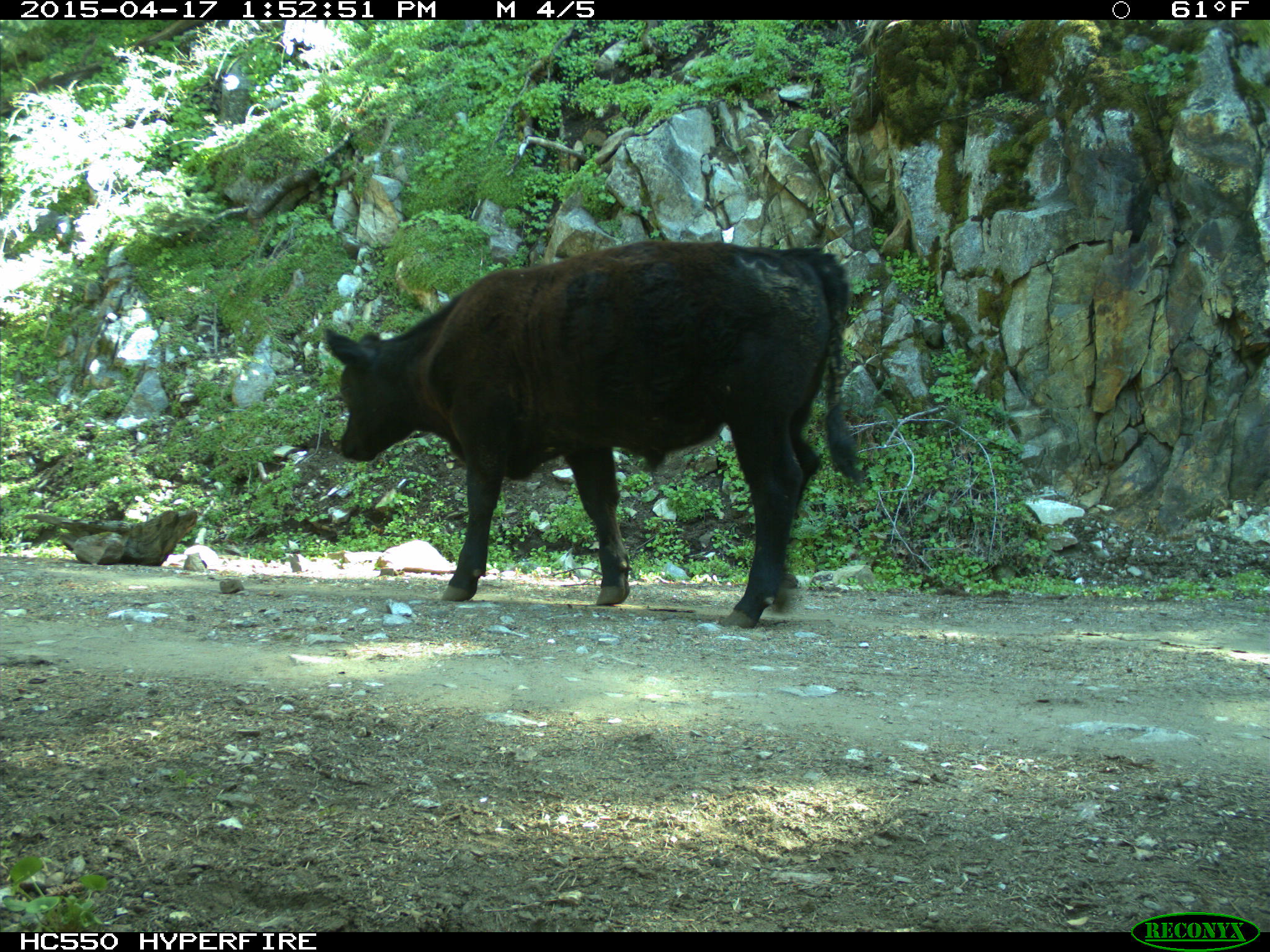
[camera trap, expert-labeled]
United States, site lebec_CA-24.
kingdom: Animalia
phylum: Chordata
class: Mammalia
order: Artiodactyla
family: Bovidae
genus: Bos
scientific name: Bos taurus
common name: domestic cow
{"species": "Bos taurus (domestic cow)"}